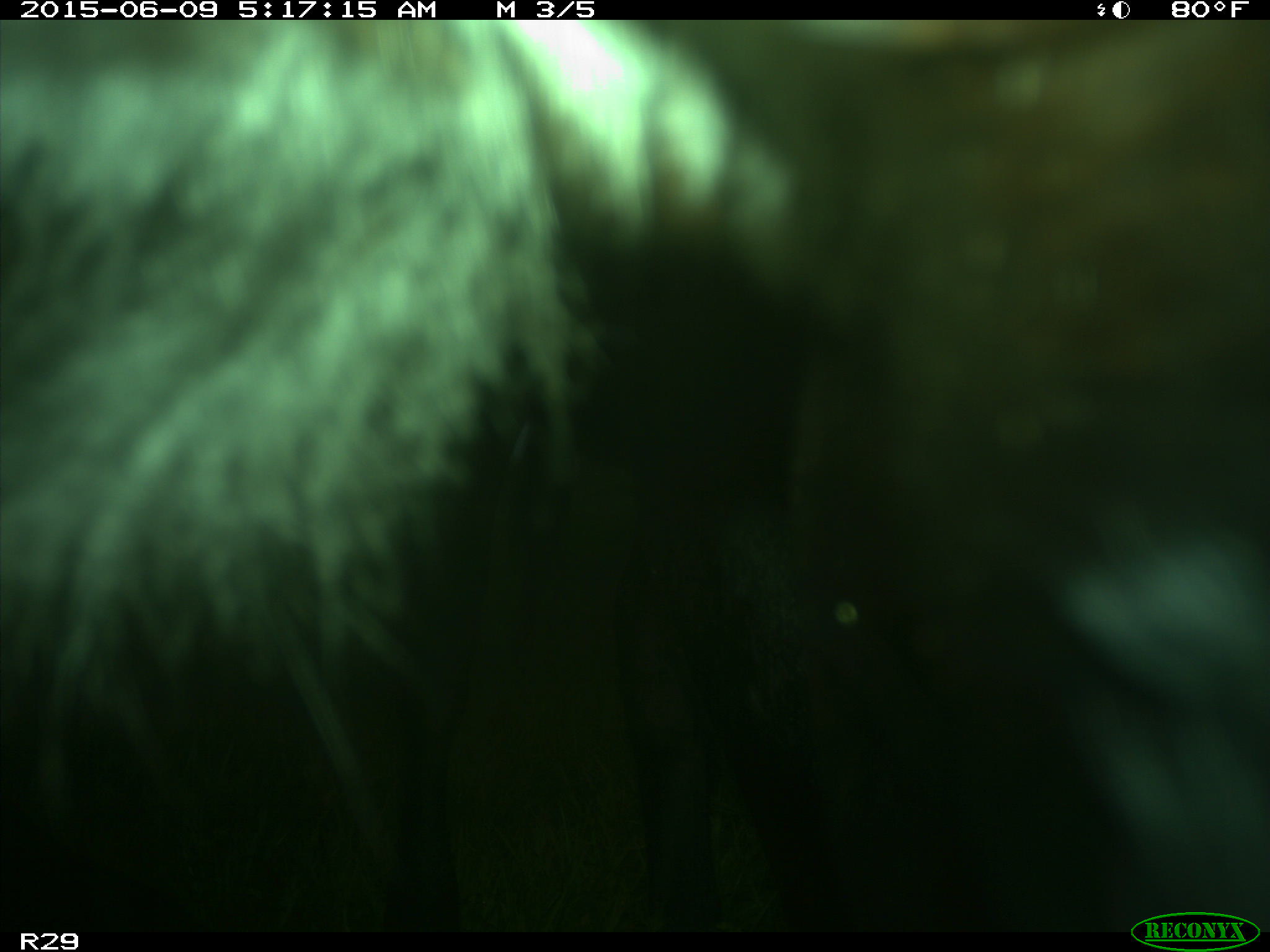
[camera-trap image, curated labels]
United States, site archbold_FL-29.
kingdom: Animalia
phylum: Chordata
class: Mammalia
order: Artiodactyla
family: Bovidae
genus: Bos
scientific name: Bos taurus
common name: domestic cow